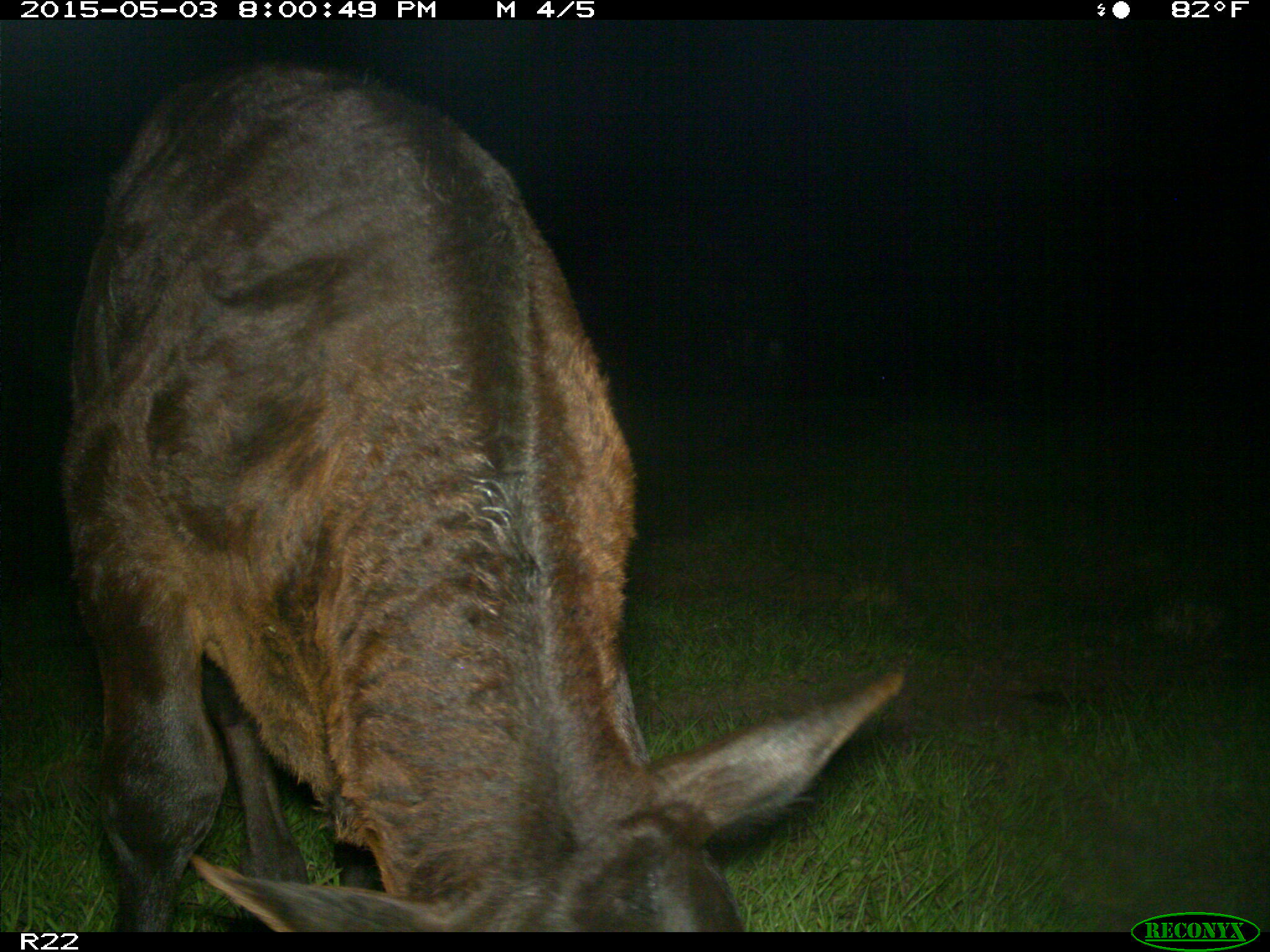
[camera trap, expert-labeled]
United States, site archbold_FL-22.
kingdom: Animalia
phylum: Chordata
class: Mammalia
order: Artiodactyla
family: Bovidae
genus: Bos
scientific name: Bos taurus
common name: domestic cow